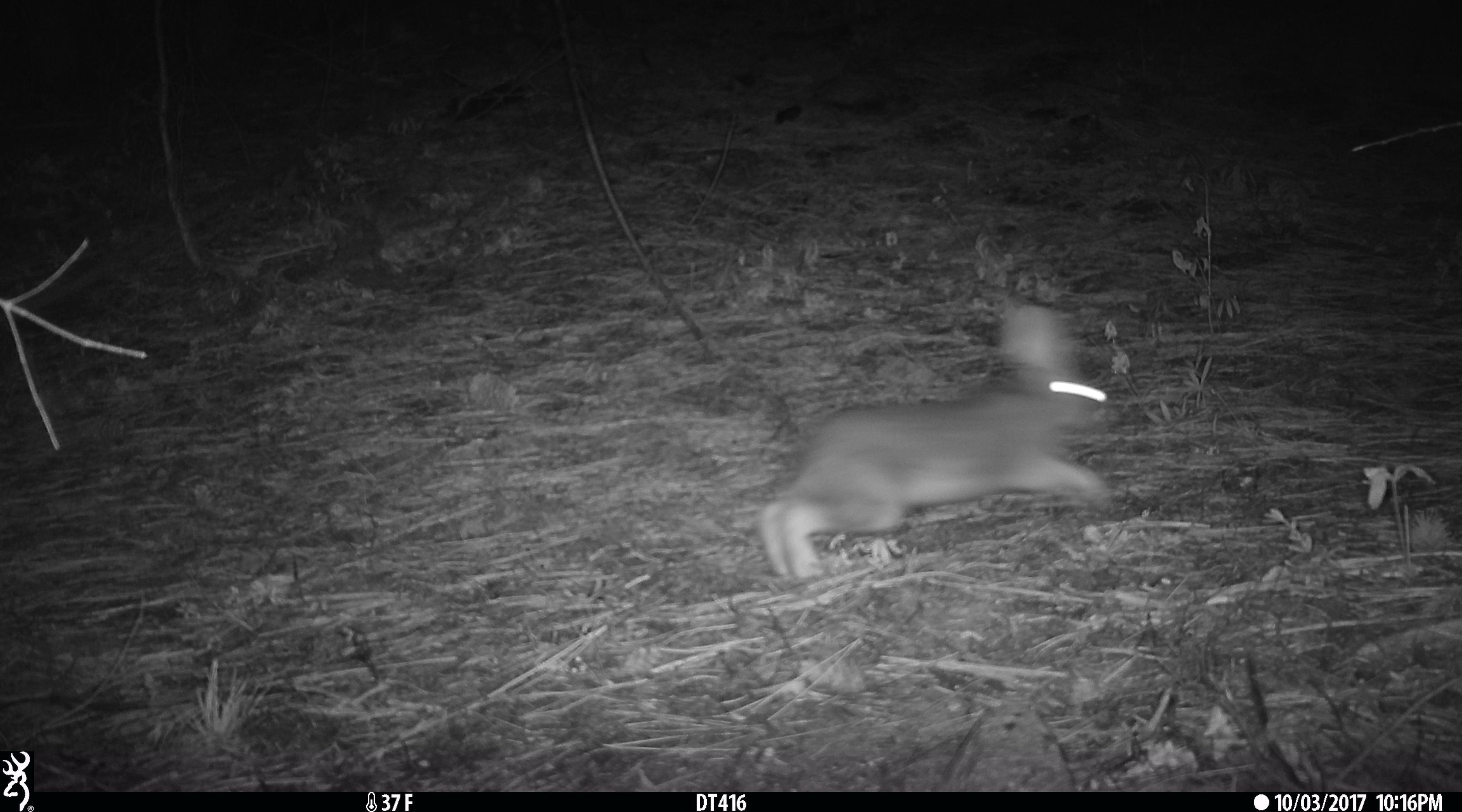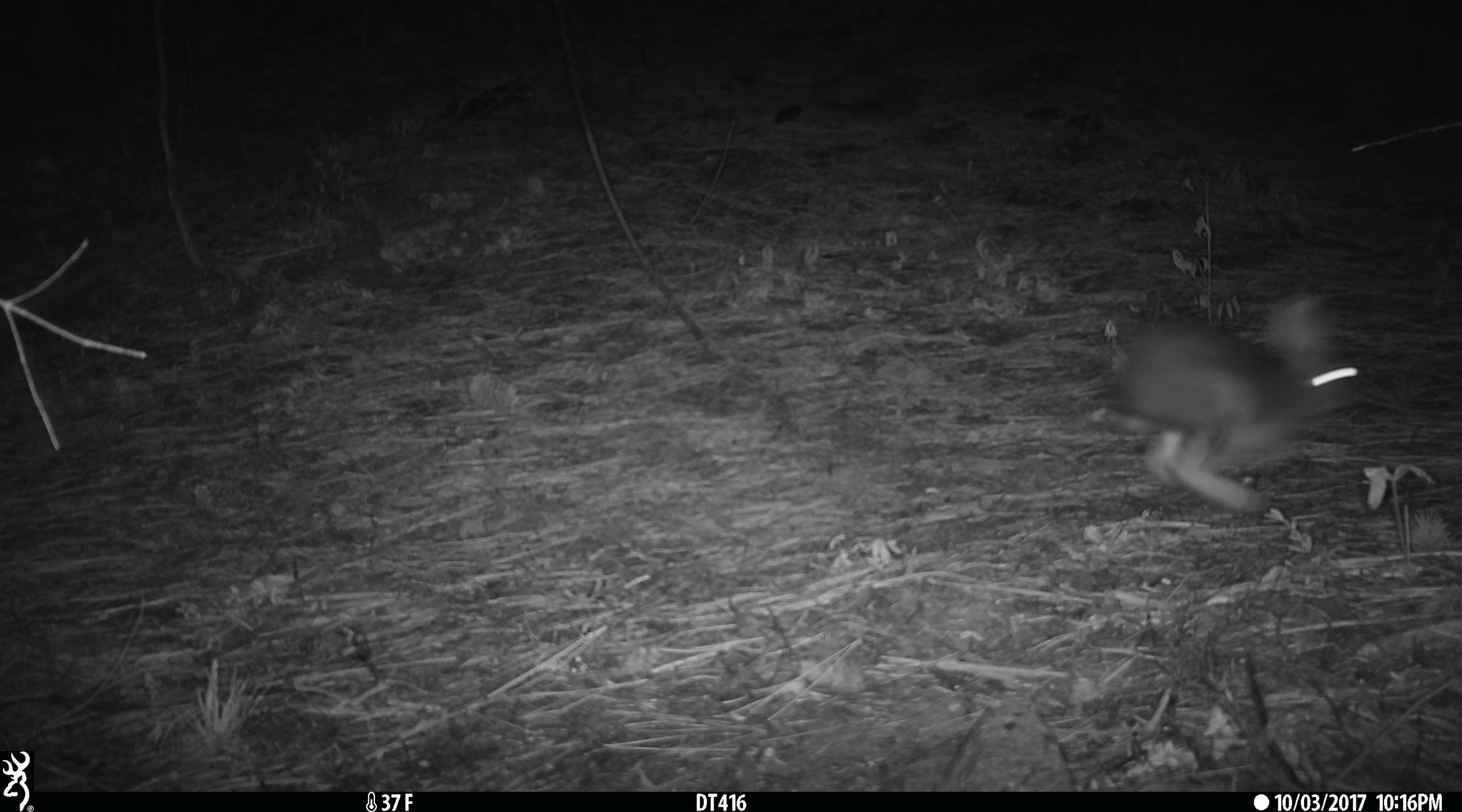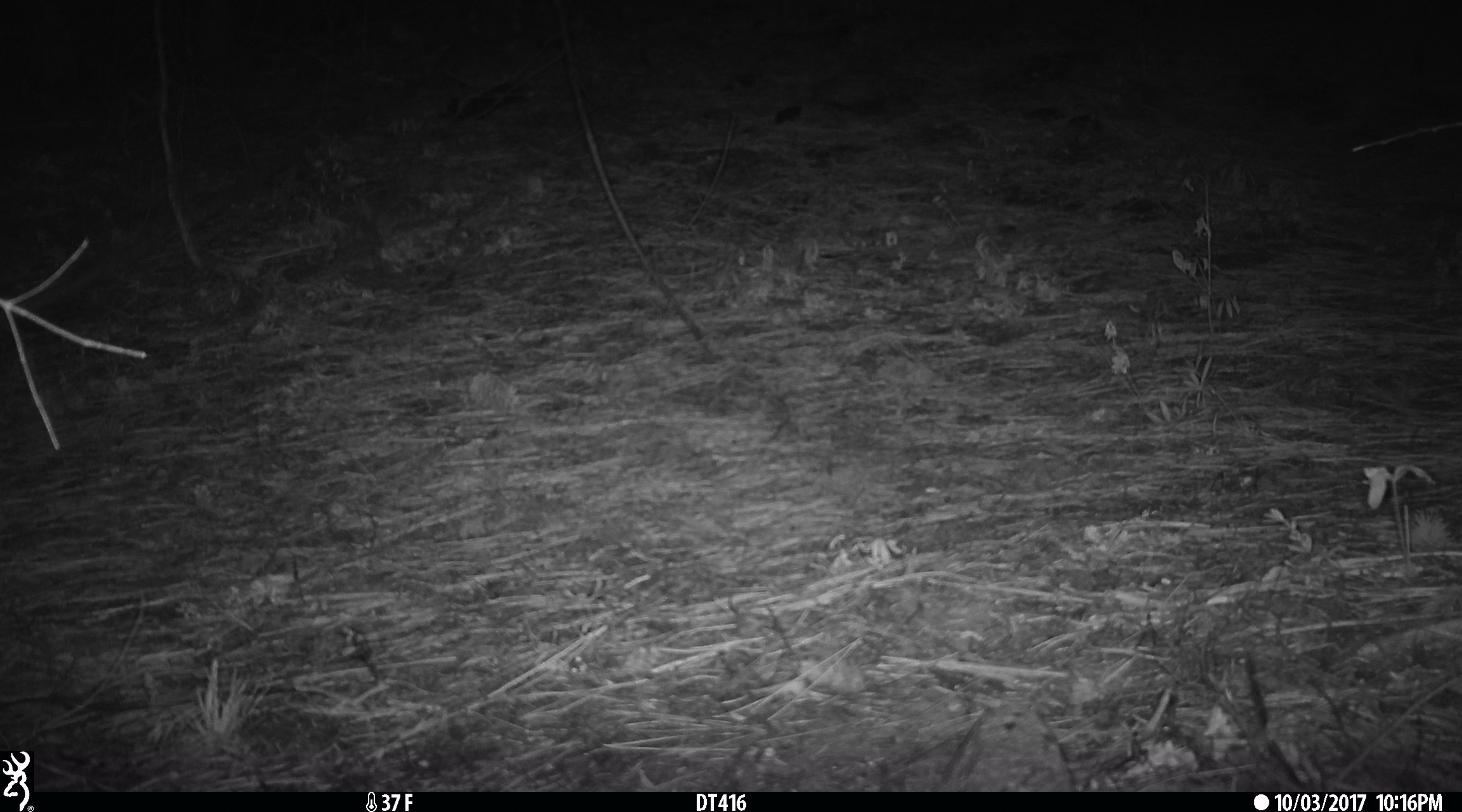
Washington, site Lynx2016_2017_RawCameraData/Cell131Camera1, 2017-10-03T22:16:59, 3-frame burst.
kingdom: Animalia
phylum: Chordata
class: Mammalia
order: Lagomorpha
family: Leporidae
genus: Lepus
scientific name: Lepus americanus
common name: snowshoe hare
Lepus americanus (snowshoe hare). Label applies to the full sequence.